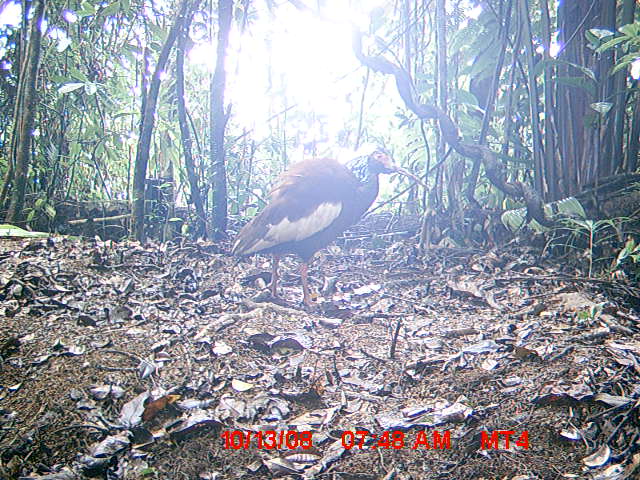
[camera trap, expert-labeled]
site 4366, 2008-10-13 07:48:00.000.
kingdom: Animalia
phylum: Chordata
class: Aves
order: Pelecaniformes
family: Threskiornithidae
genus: Lophotibis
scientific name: Lophotibis cristata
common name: madagascan ibis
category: lophotibis cristataa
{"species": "lophotibis cristataa (madagascan ibis) (Lophotibis cristata)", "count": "2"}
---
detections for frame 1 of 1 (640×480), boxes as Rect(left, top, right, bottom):
lophotibis cristataa: Rect(227, 144, 429, 312)